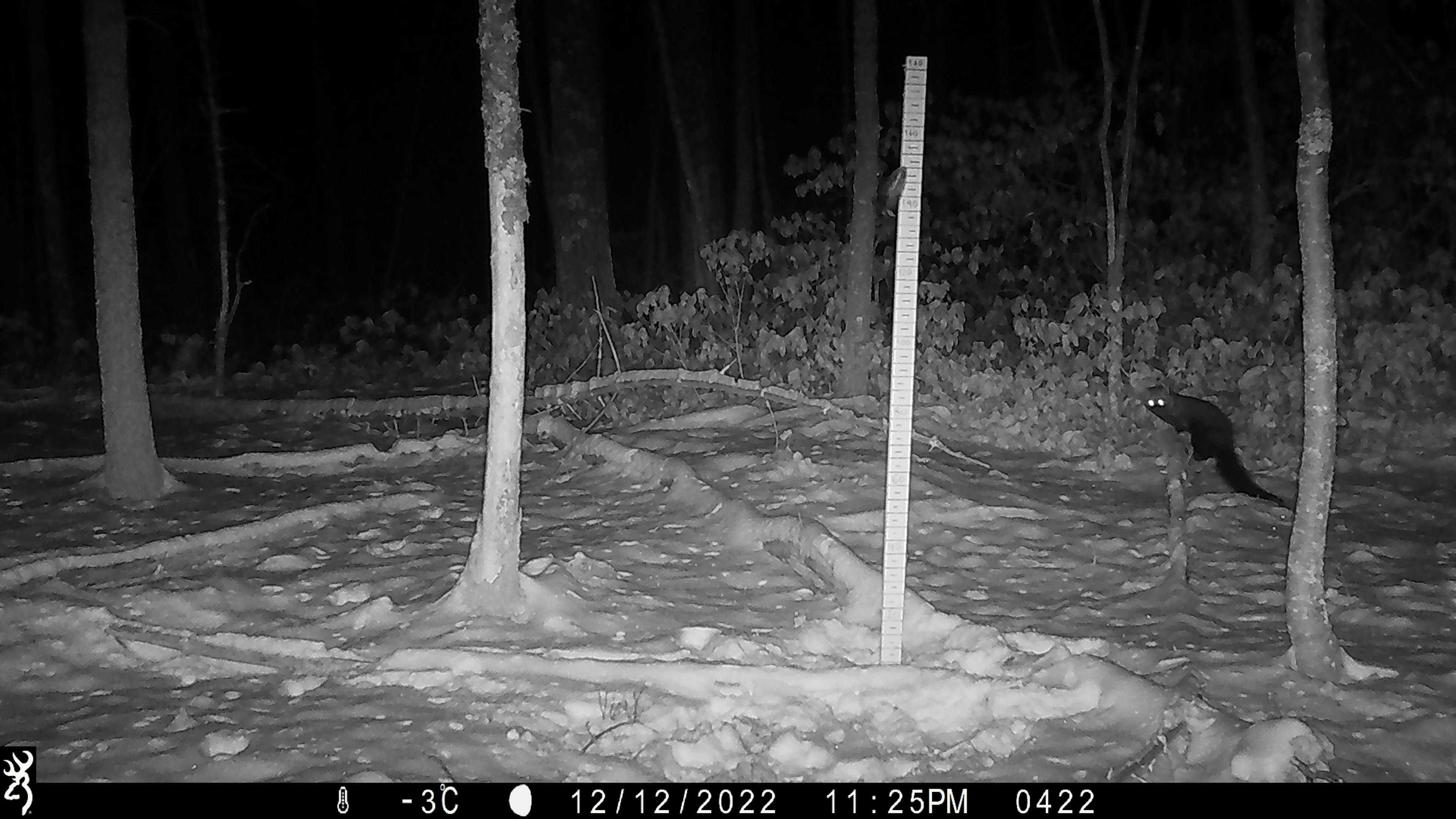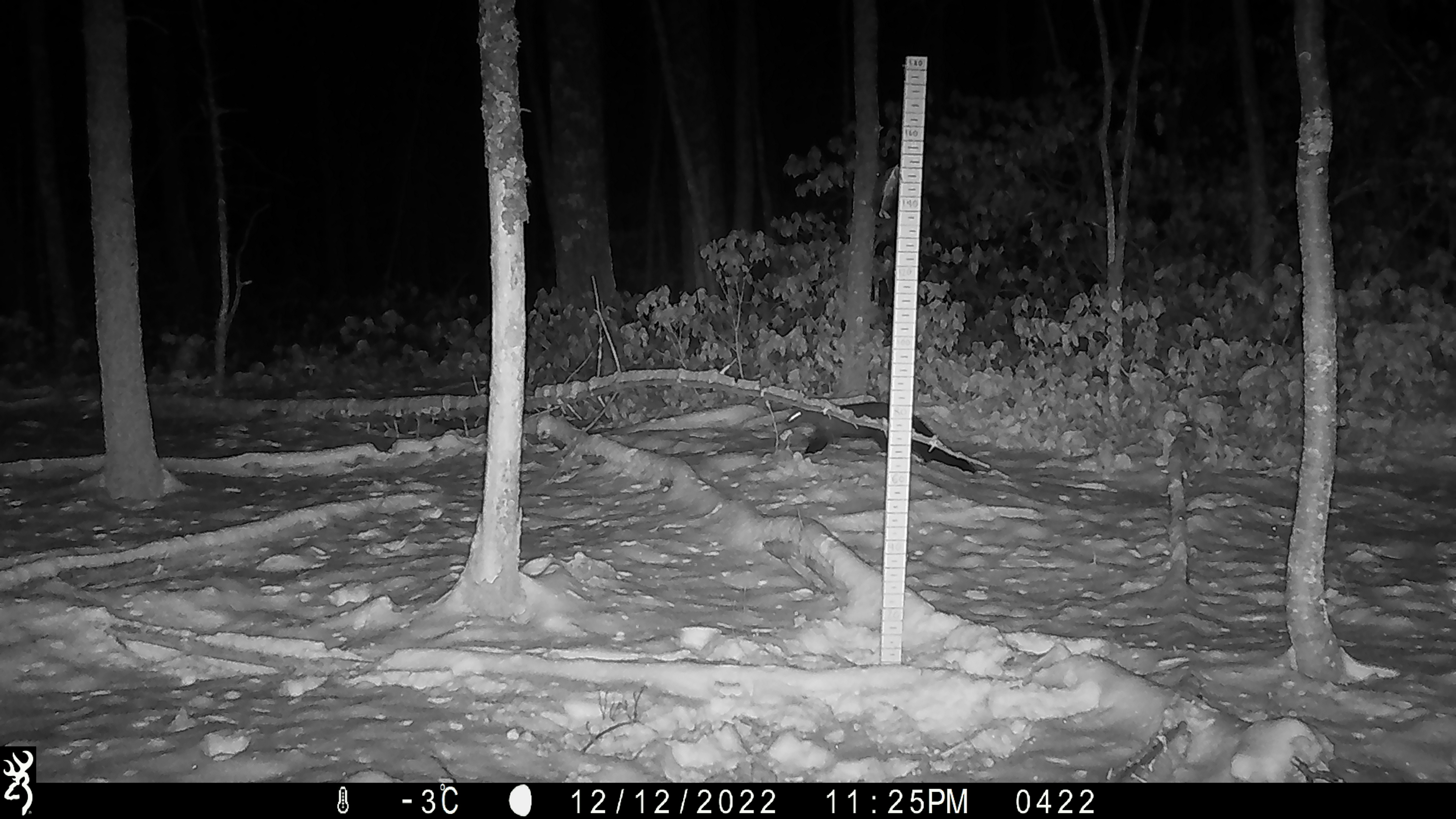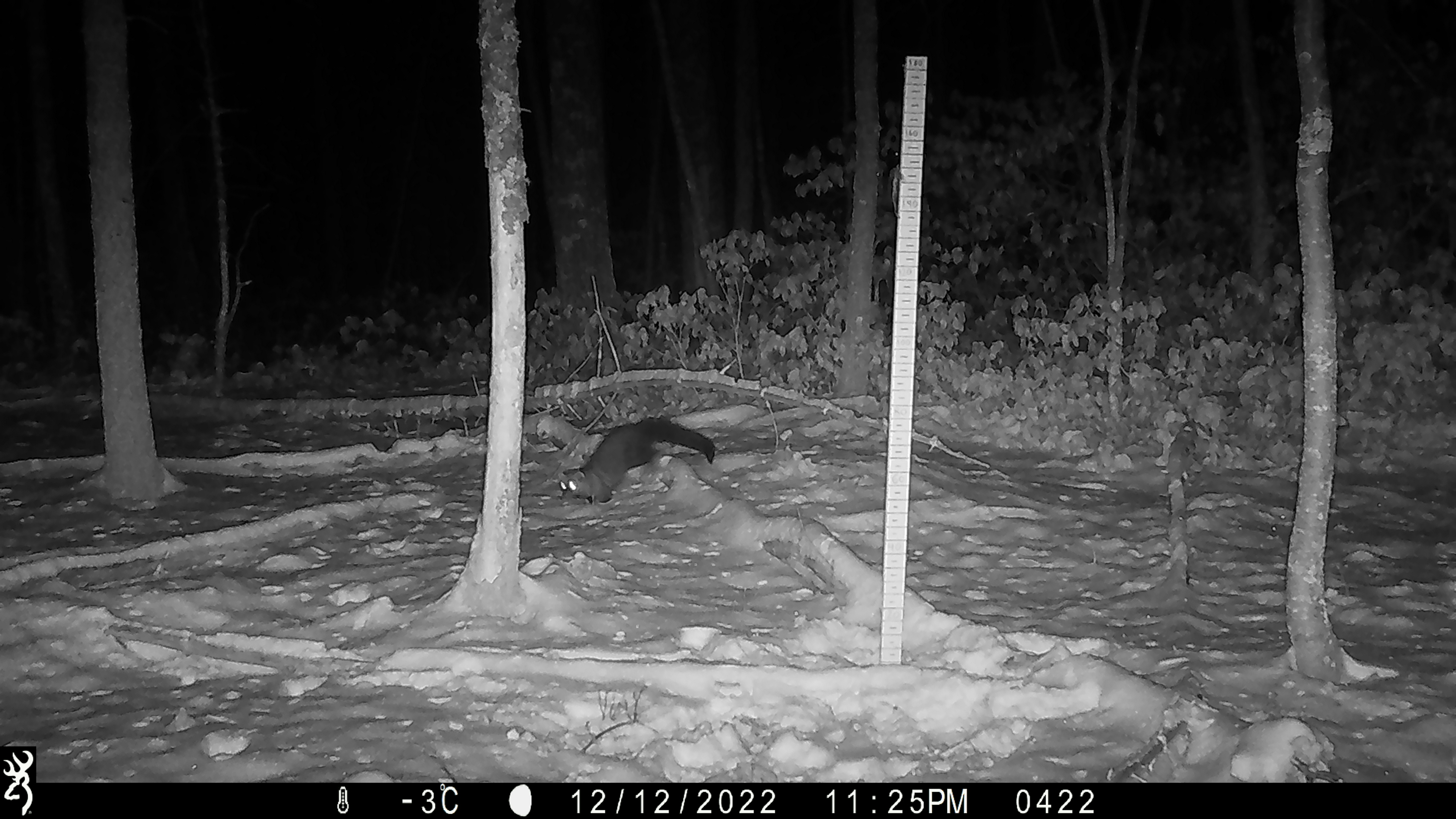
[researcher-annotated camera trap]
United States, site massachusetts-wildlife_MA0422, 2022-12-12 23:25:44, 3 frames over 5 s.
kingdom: Animalia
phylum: Chordata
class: Mammalia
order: Carnivora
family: Mustelidae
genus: Pekania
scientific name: Pekania pennanti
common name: fisher